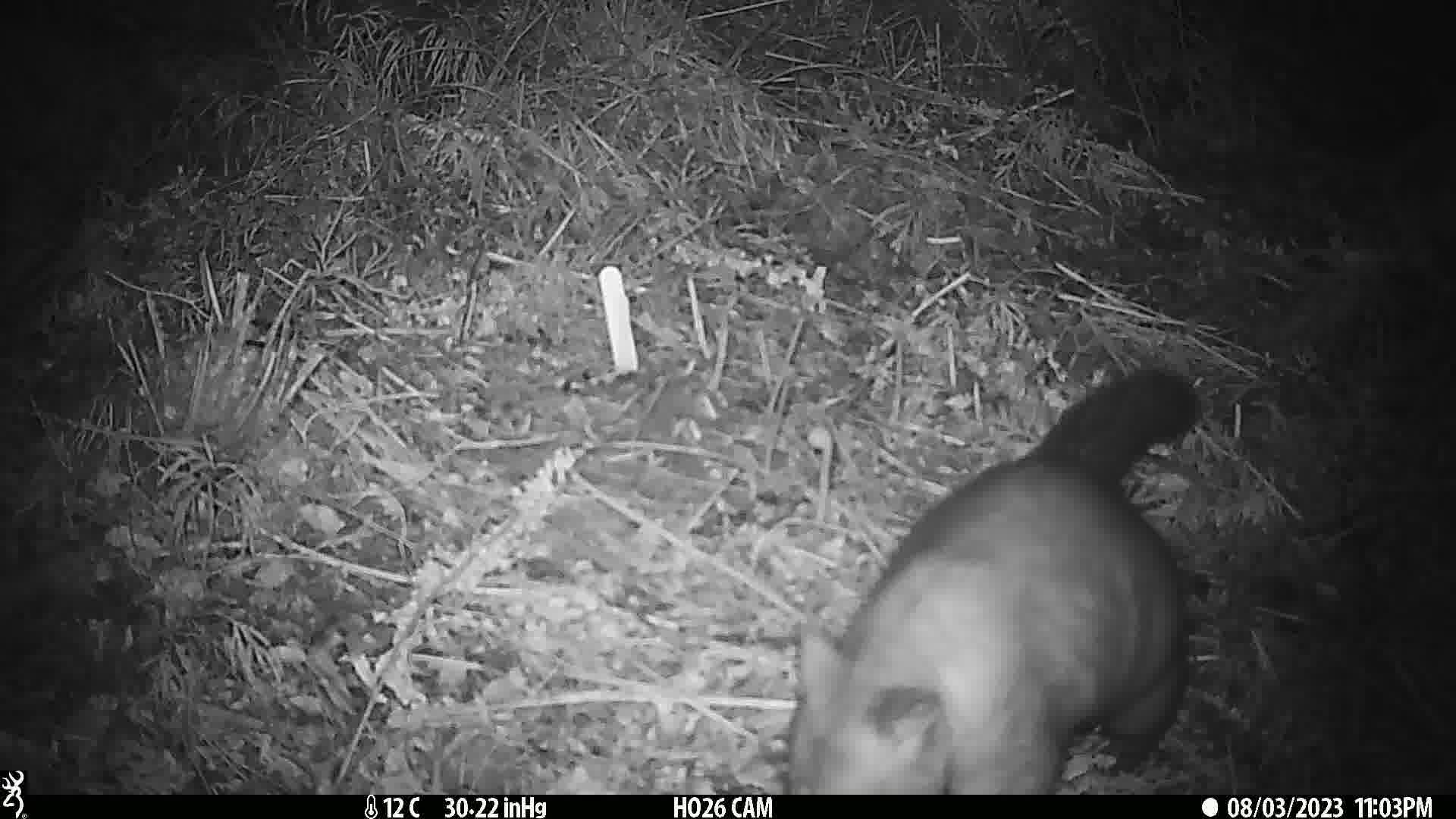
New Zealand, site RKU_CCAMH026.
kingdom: Animalia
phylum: Chordata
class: Mammalia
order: Diprotodontia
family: Phalangeridae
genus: Trichosurus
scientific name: Trichosurus vulpecula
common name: common brushtail possum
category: possum